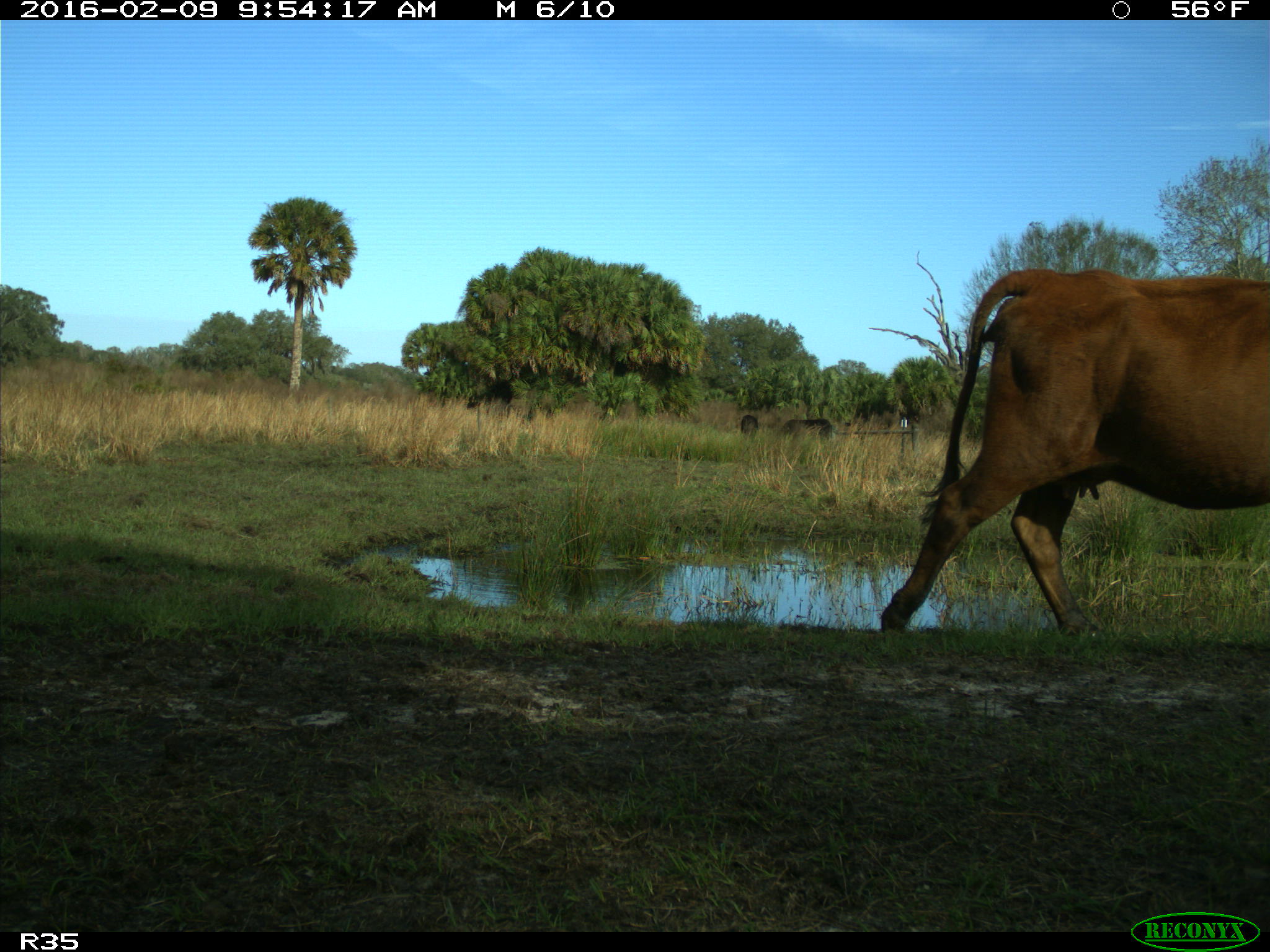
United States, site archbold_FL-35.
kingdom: Animalia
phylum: Chordata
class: Mammalia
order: Artiodactyla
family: Bovidae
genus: Bos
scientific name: Bos taurus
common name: domestic cow